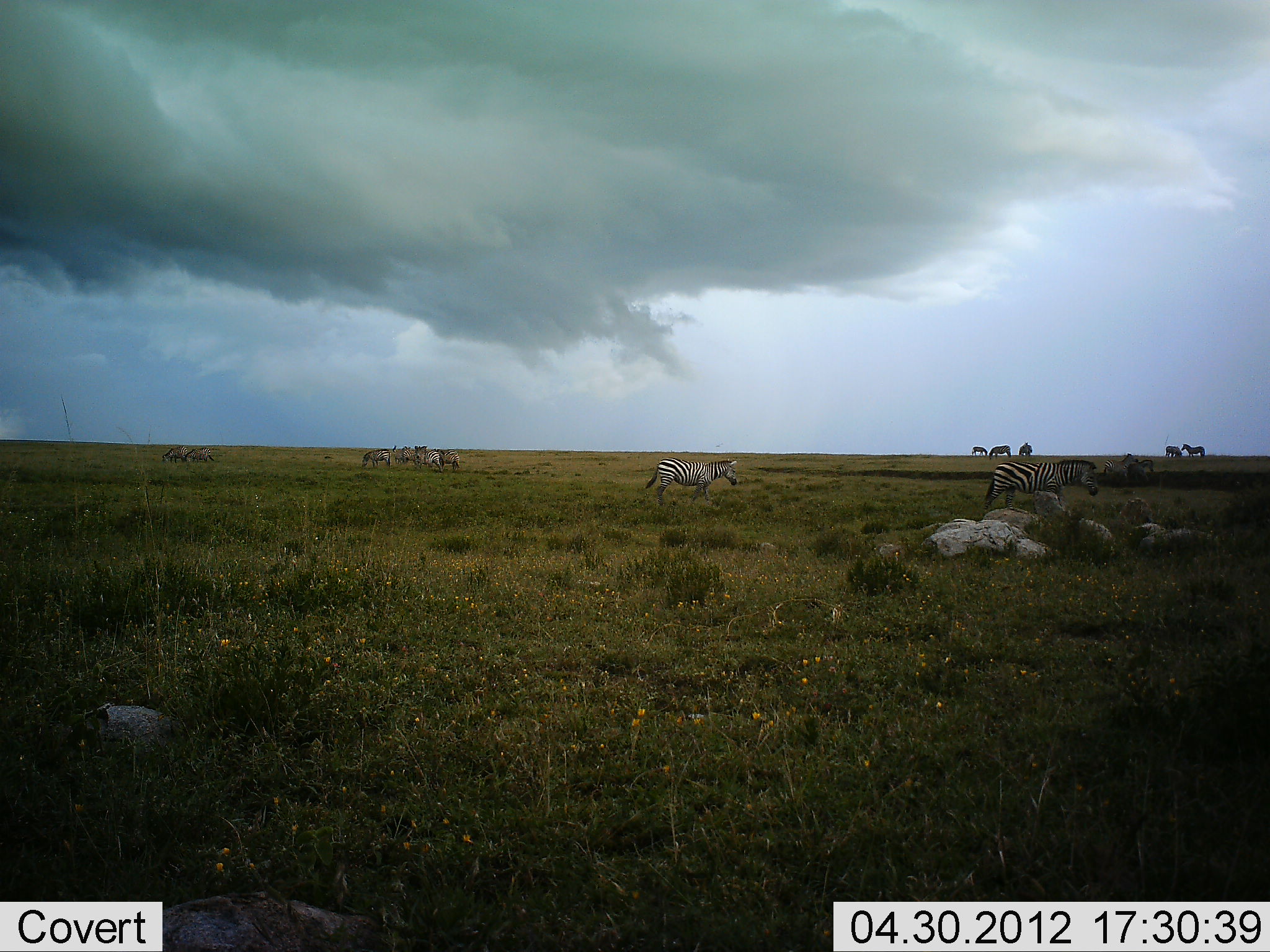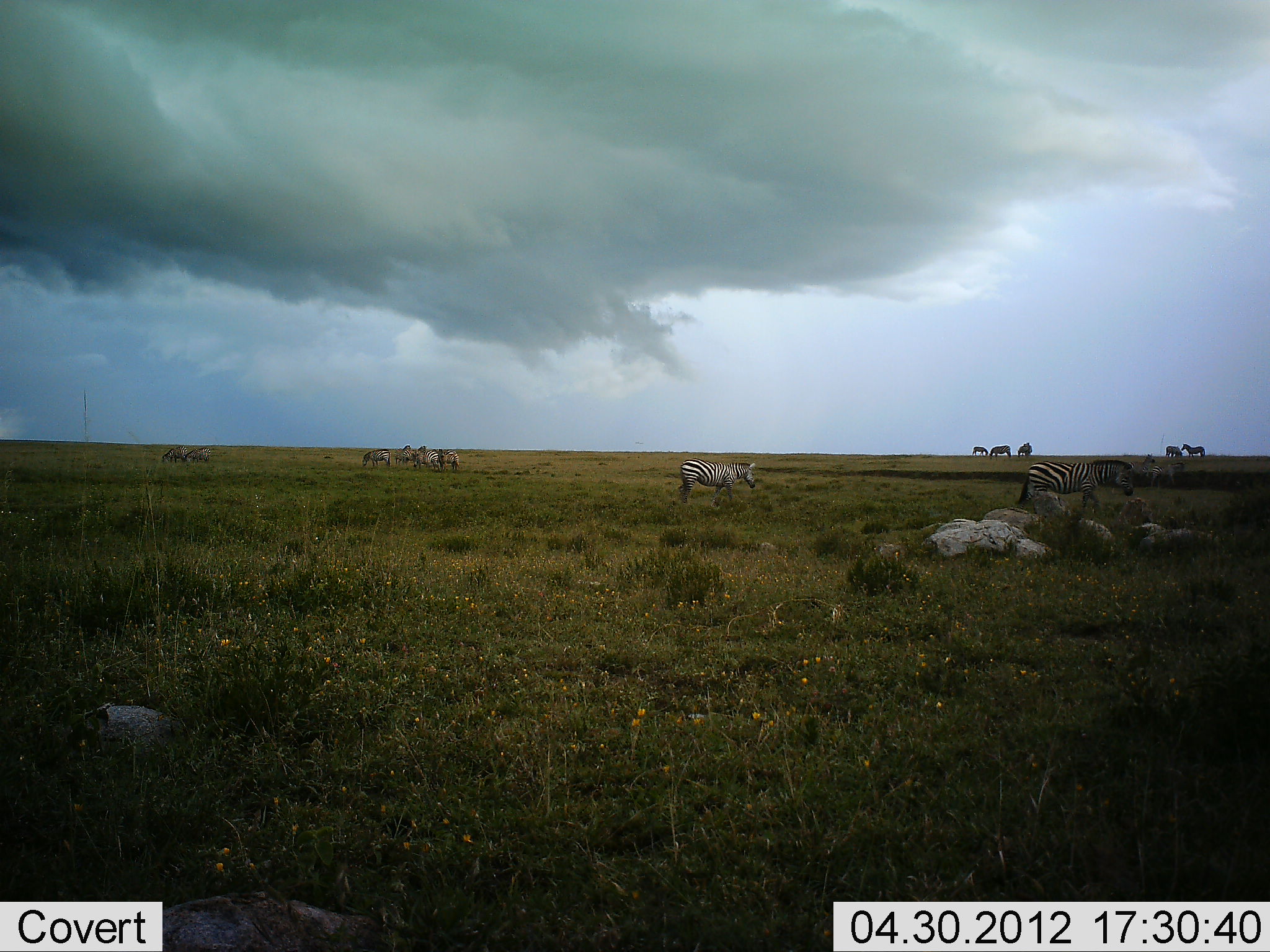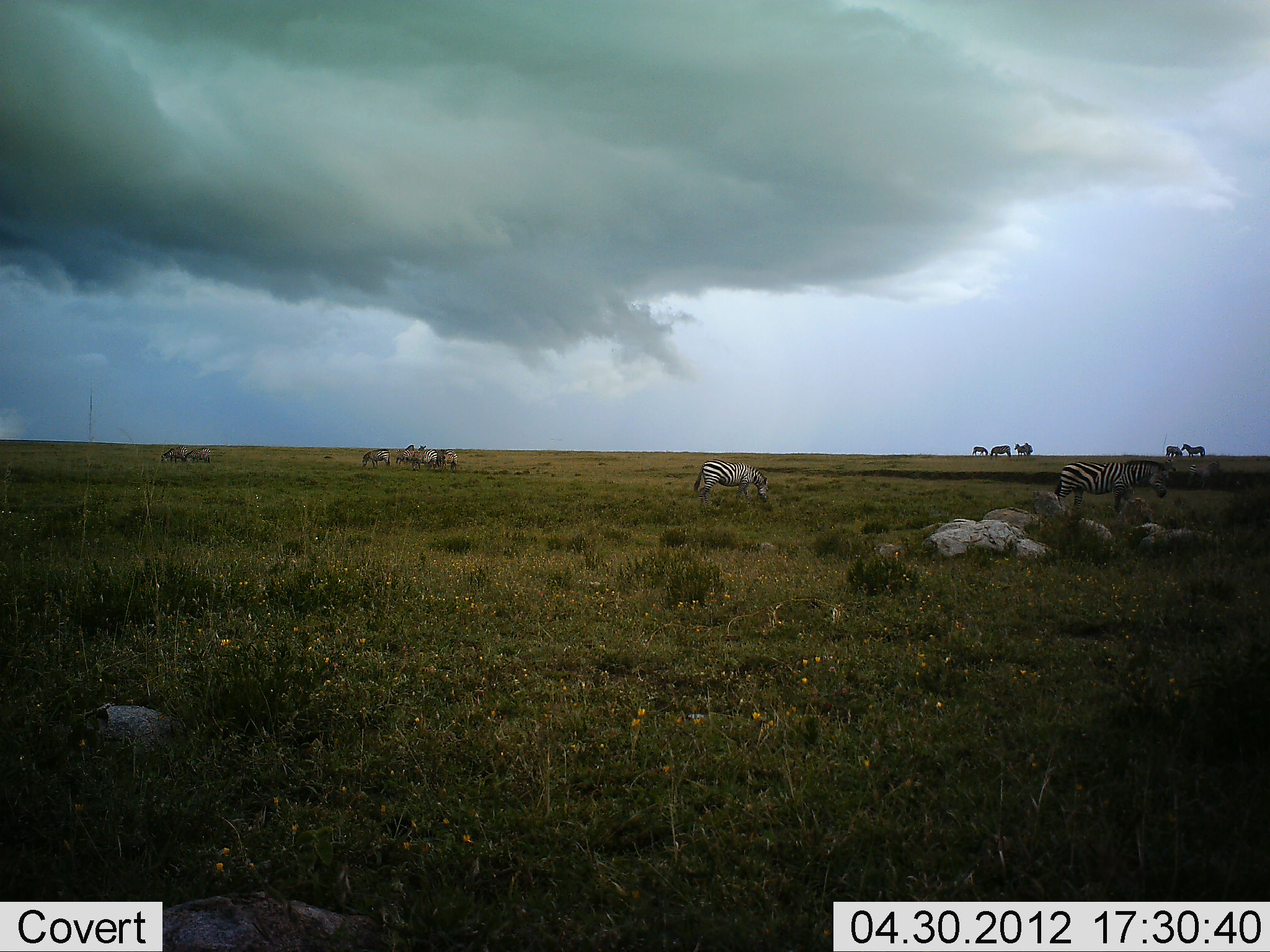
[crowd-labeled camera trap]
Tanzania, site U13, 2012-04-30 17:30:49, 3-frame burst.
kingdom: Animalia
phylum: Chordata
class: Mammalia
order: Perissodactyla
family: Equidae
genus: Equus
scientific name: Equus quagga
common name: plains zebra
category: zebra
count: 11-50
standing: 64%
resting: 0%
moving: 81%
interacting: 6%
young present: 3%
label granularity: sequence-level